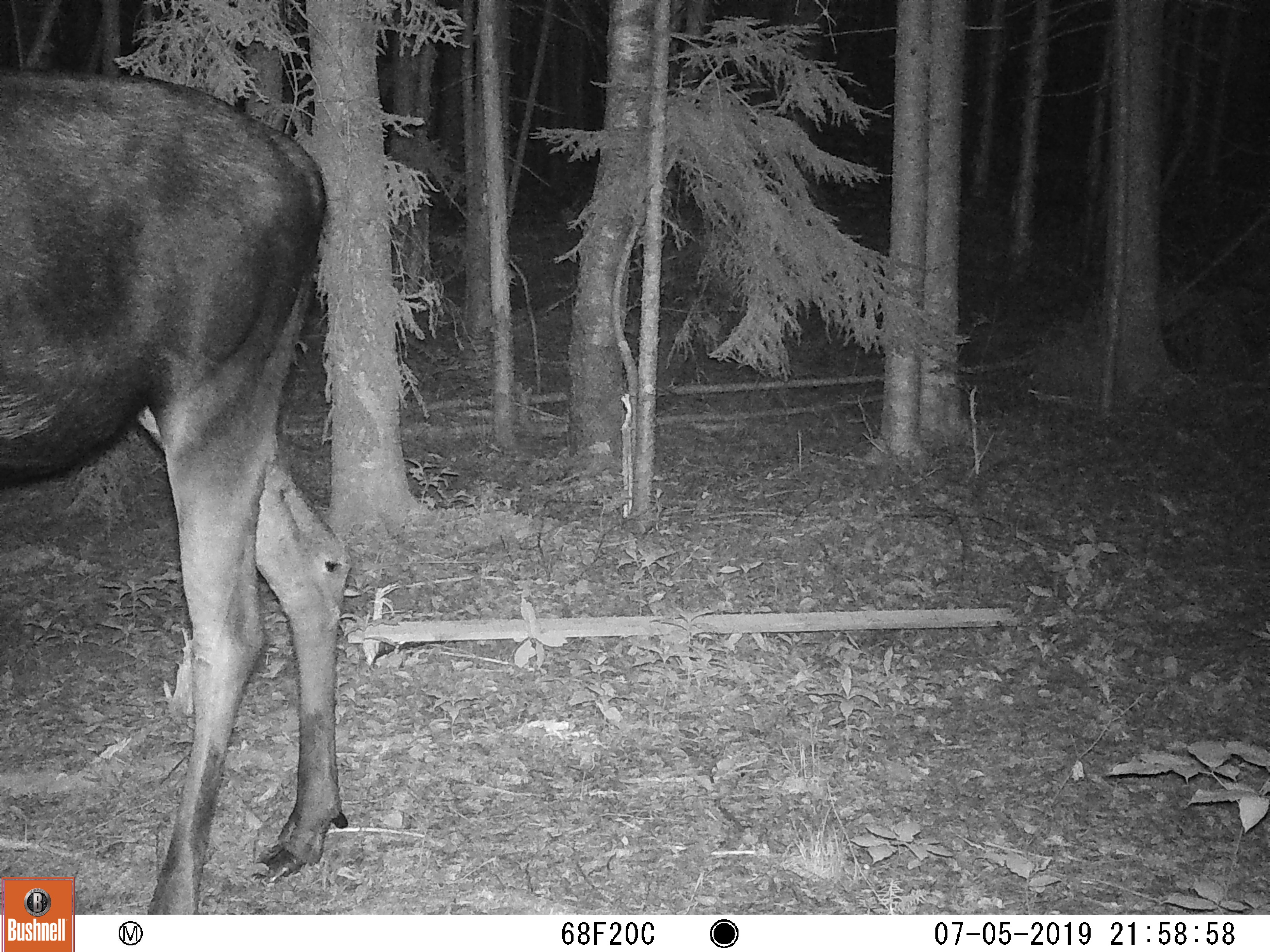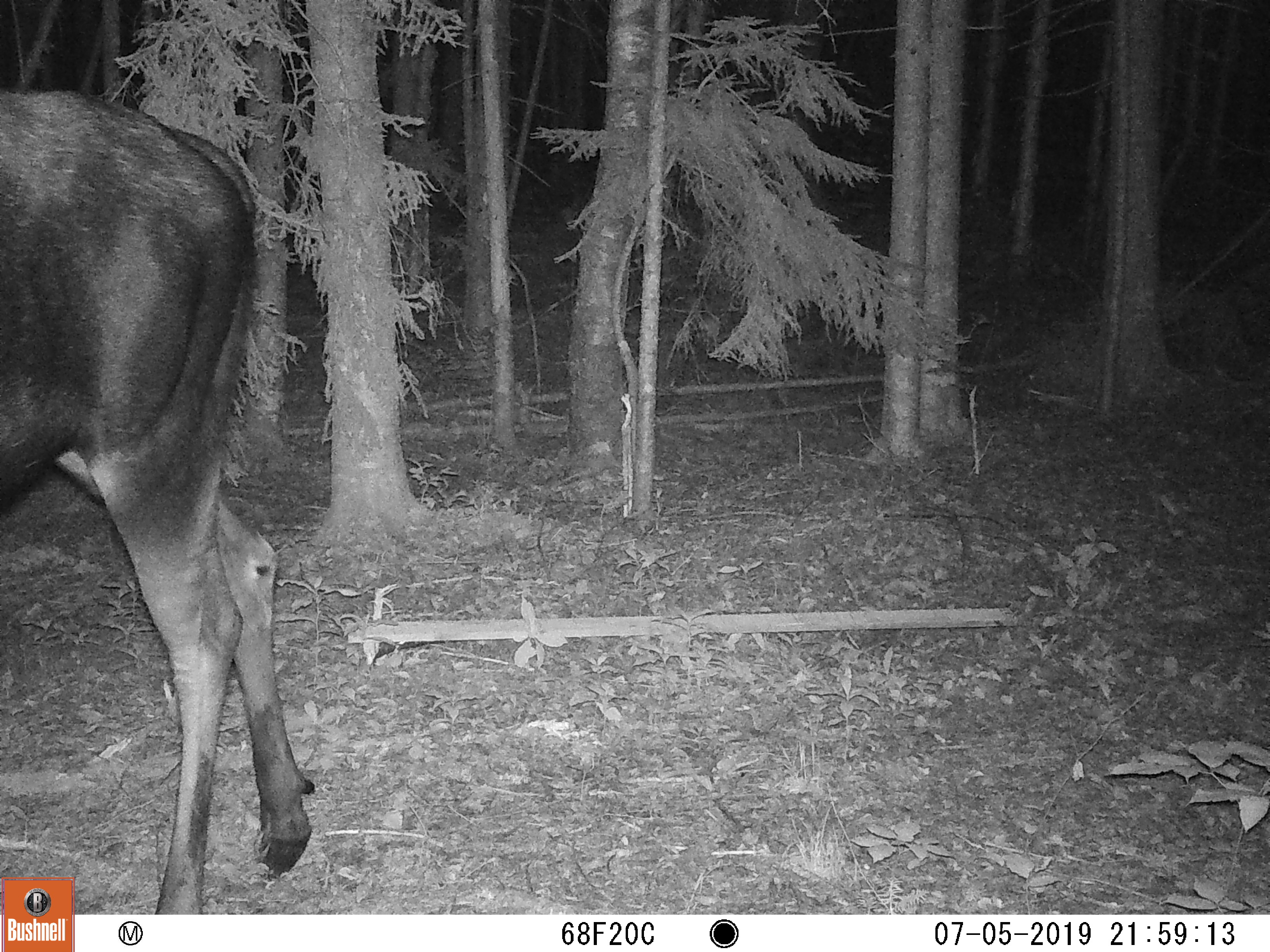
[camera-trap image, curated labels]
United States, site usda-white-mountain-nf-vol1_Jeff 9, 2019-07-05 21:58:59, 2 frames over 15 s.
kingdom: Animalia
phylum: Chordata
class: Mammalia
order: Artiodactyla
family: Cervidae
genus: Alces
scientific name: Alces alces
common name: moose